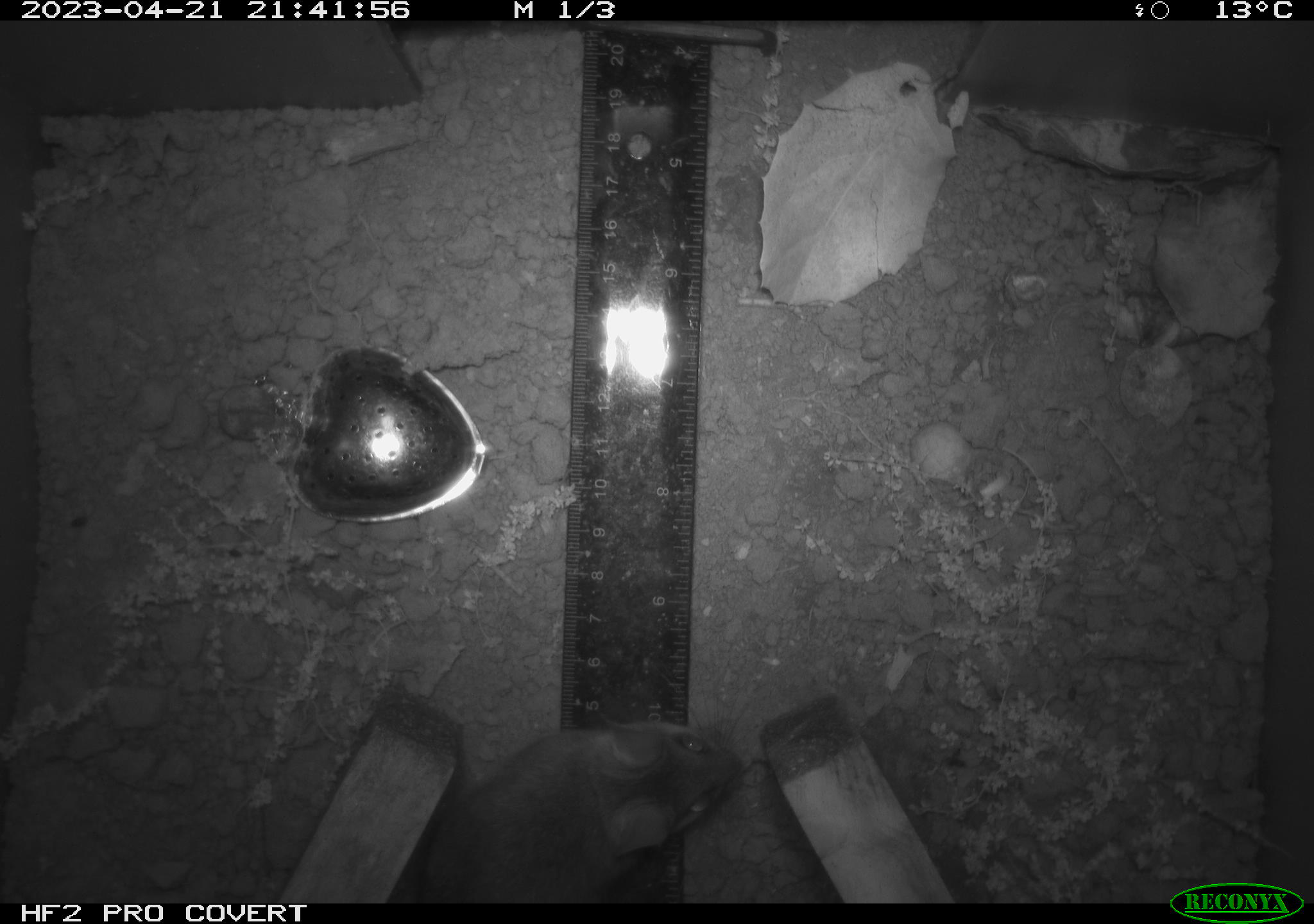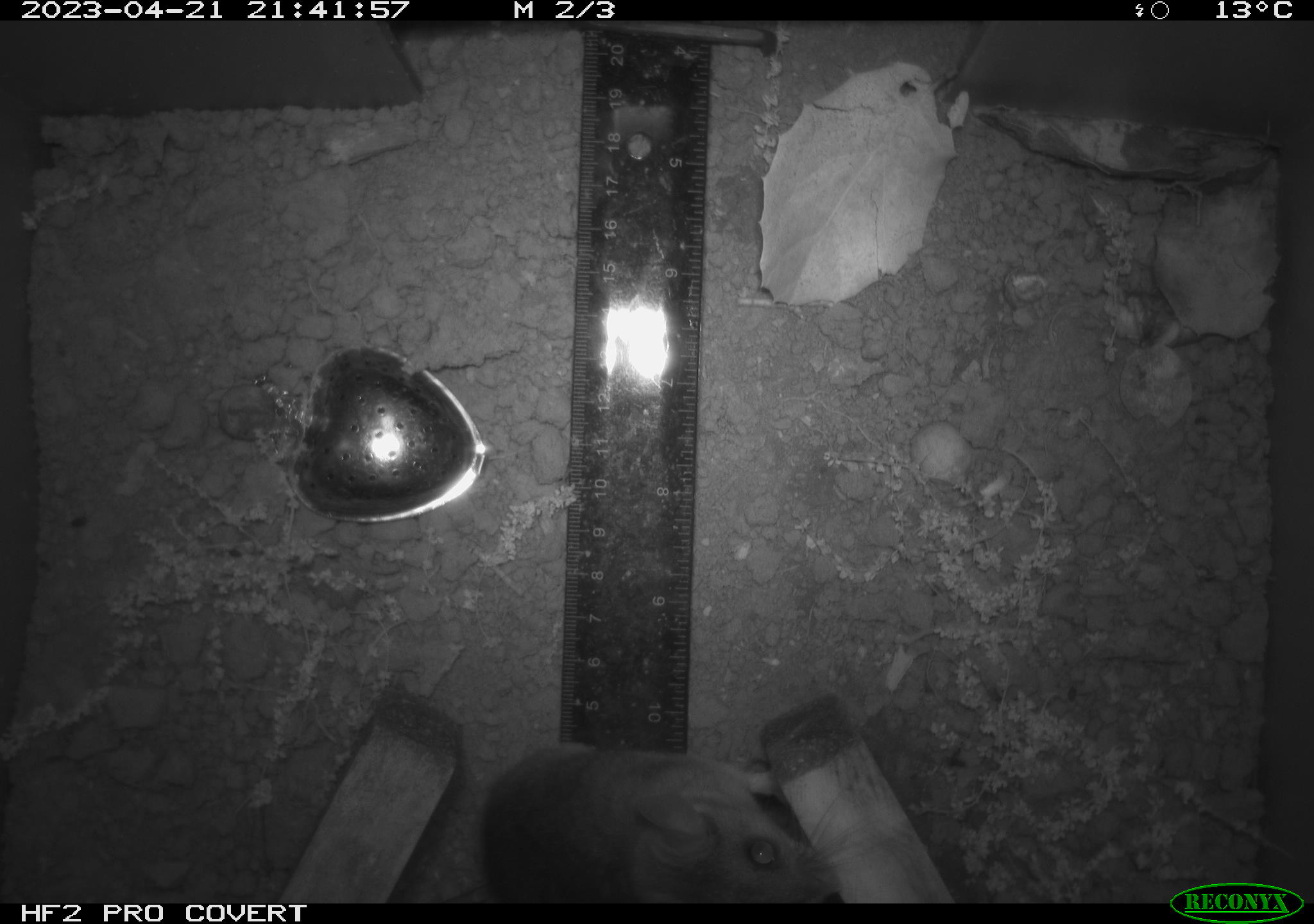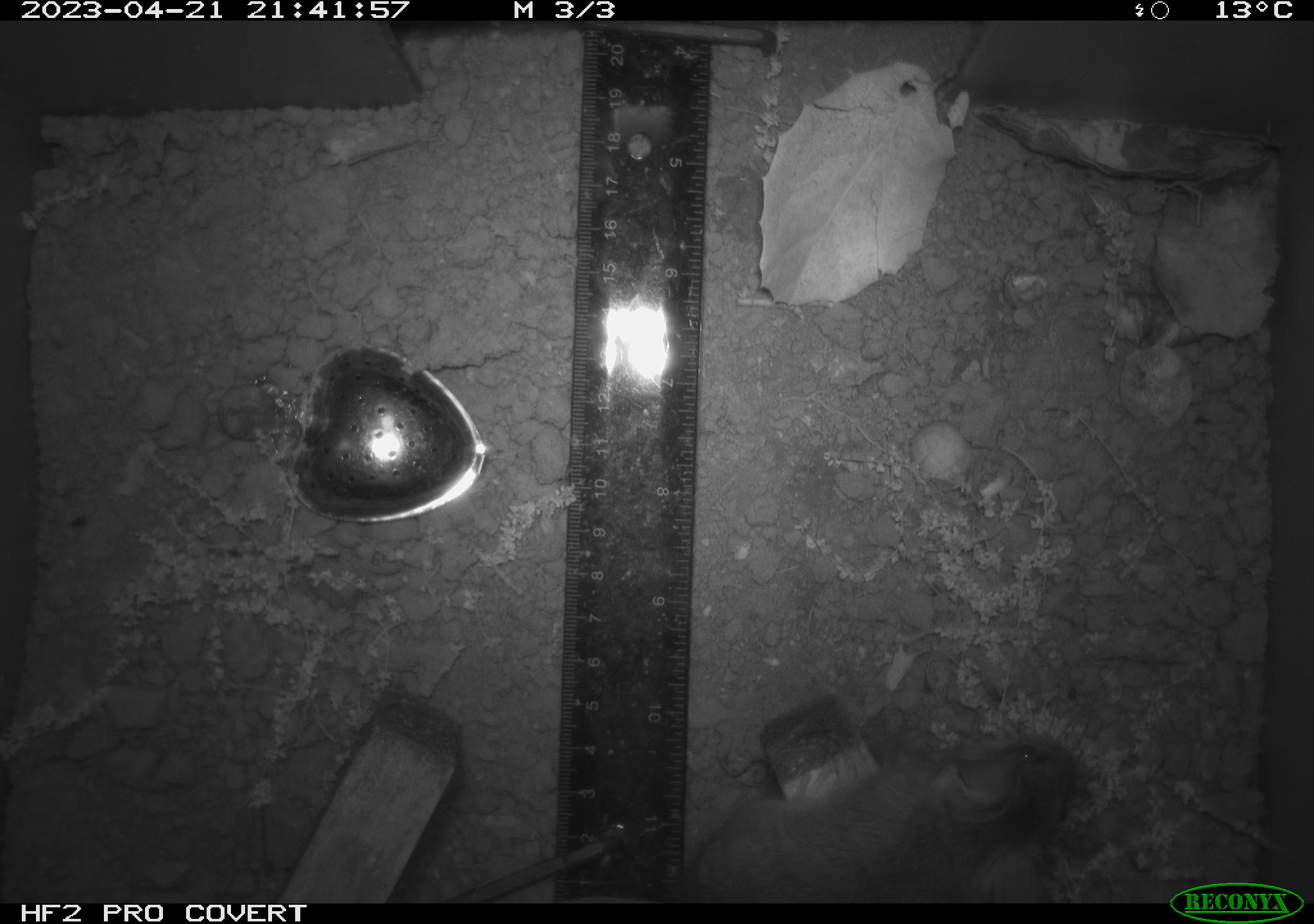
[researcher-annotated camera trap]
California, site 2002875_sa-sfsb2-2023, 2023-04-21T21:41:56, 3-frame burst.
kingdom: Animalia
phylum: Chordata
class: Mammalia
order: Rodentia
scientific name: Rodentia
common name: mouse species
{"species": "mouse species (Rodentia)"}